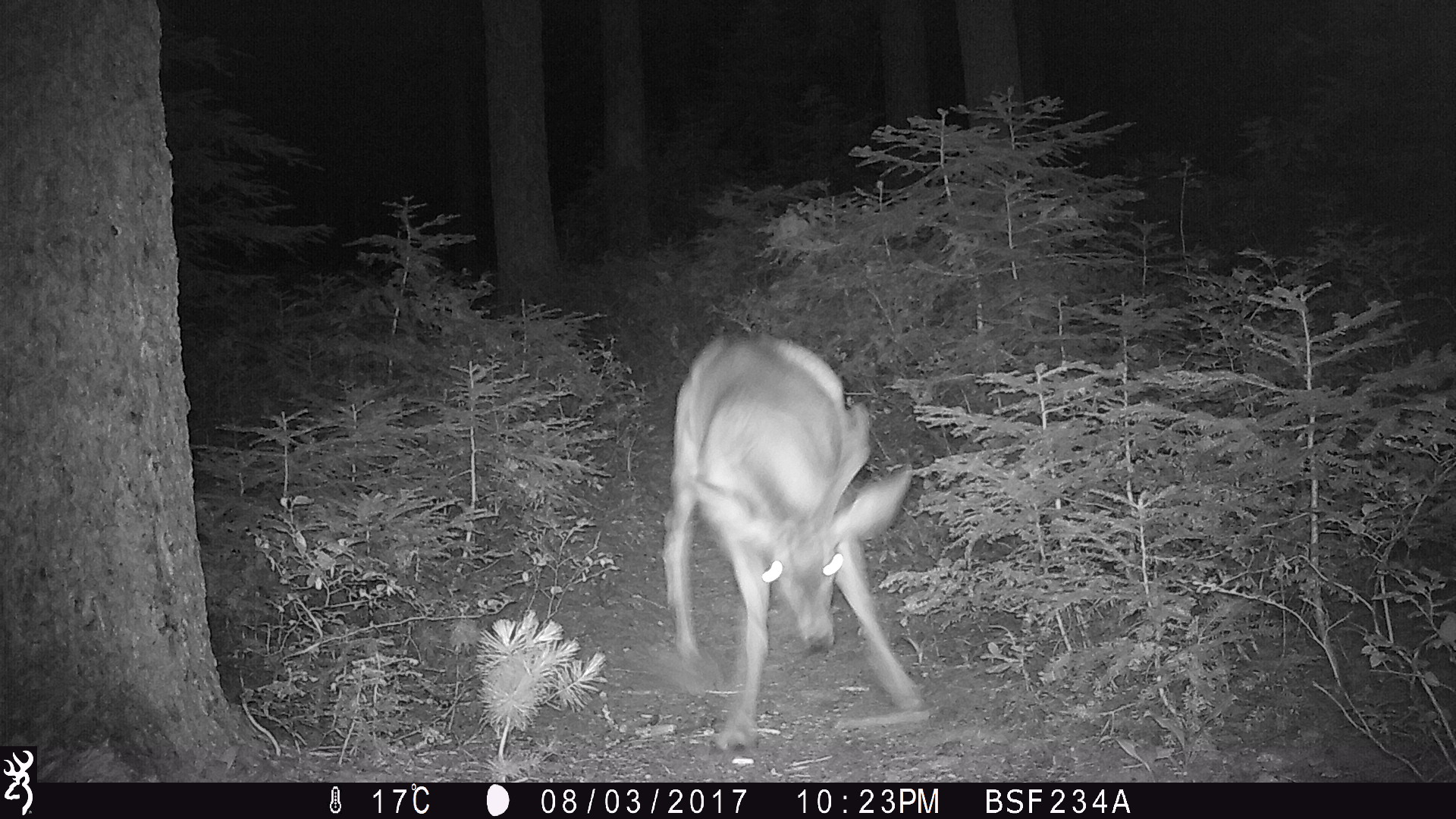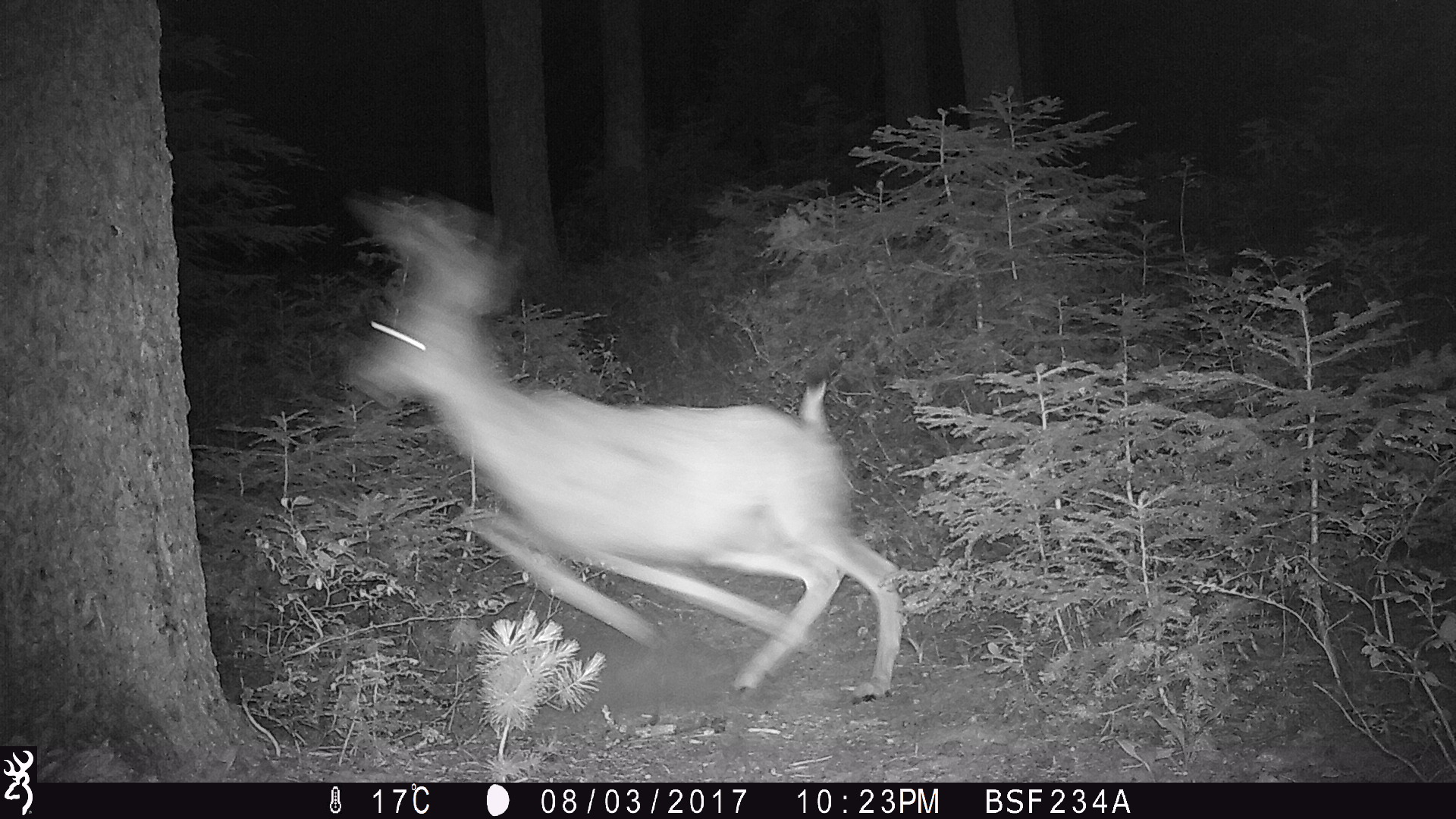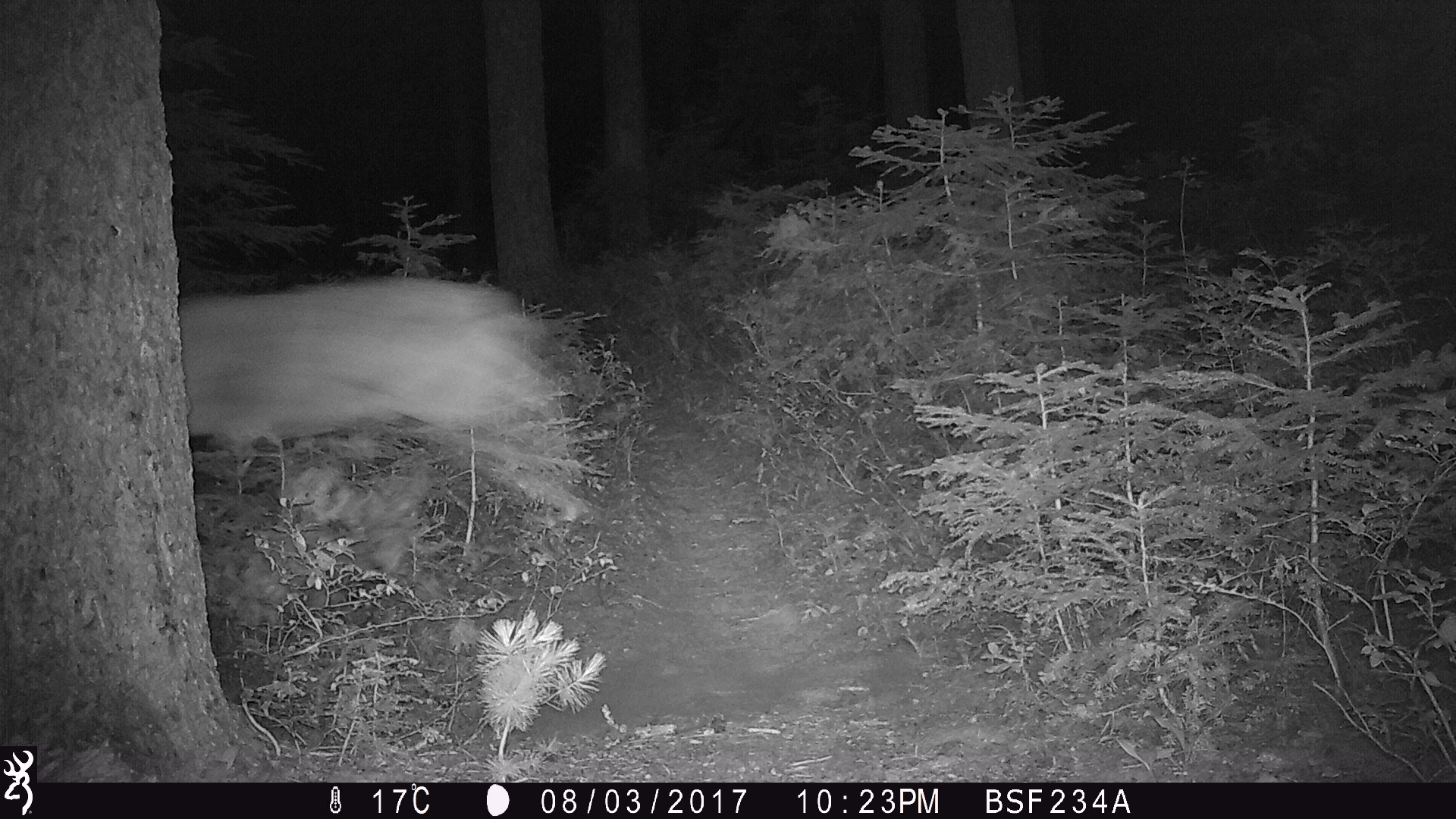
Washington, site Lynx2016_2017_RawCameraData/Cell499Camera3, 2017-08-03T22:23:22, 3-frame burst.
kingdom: Animalia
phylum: Chordata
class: Mammalia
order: Artiodactyla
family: Cervidae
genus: Odocoileus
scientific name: Odocoileus hemionus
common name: mule deer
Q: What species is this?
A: Odocoileus hemionus (mule deer).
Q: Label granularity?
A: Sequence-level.